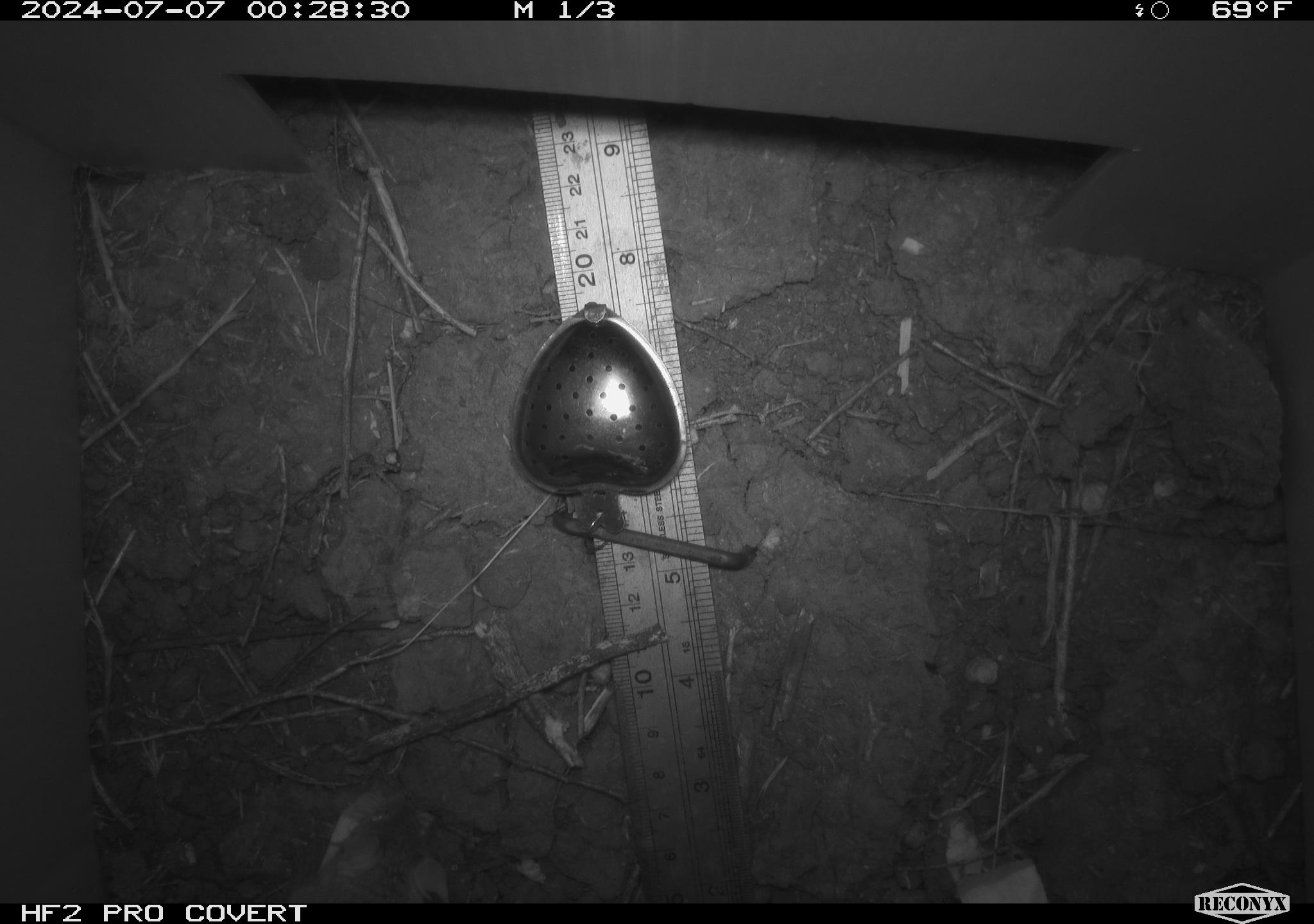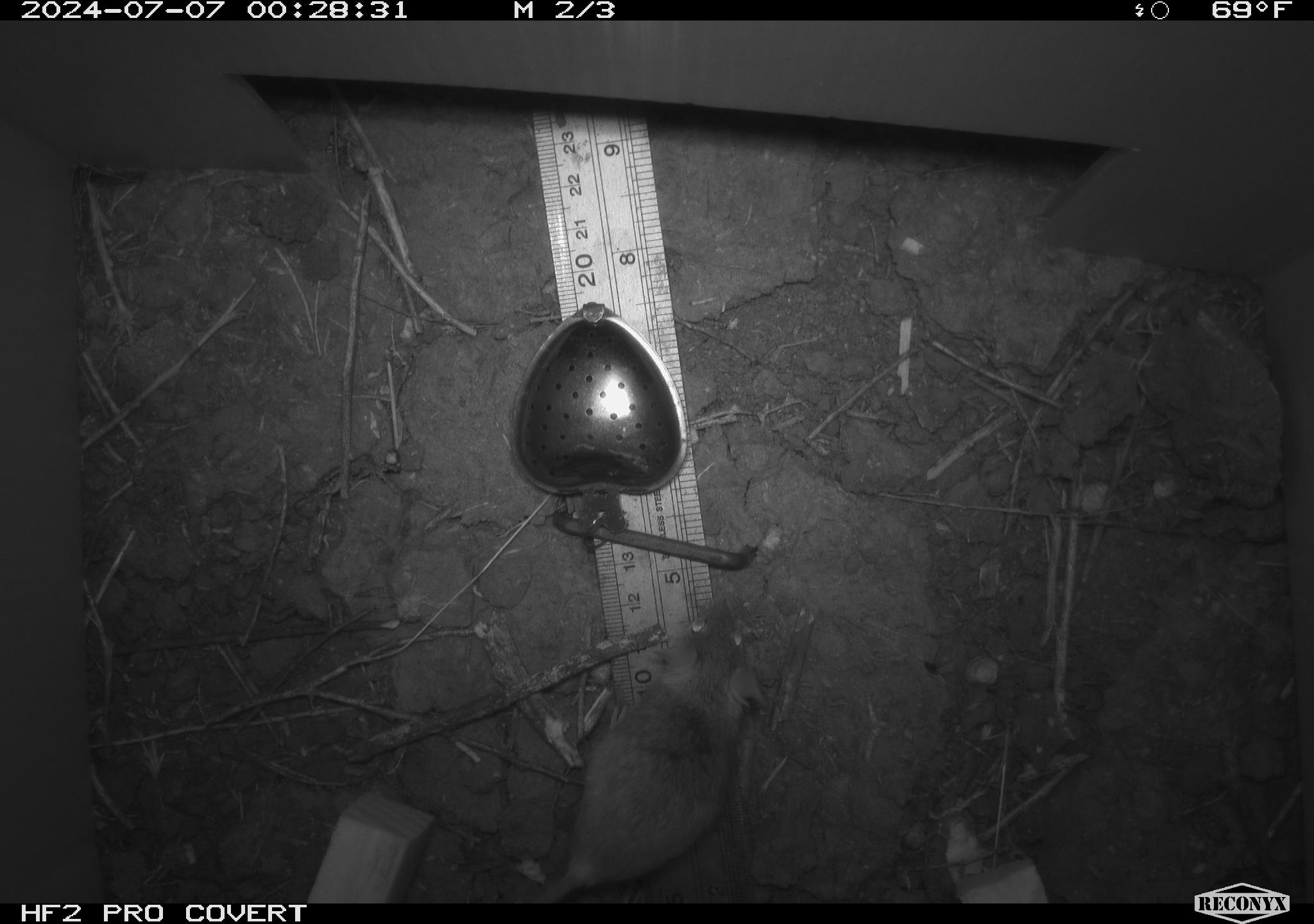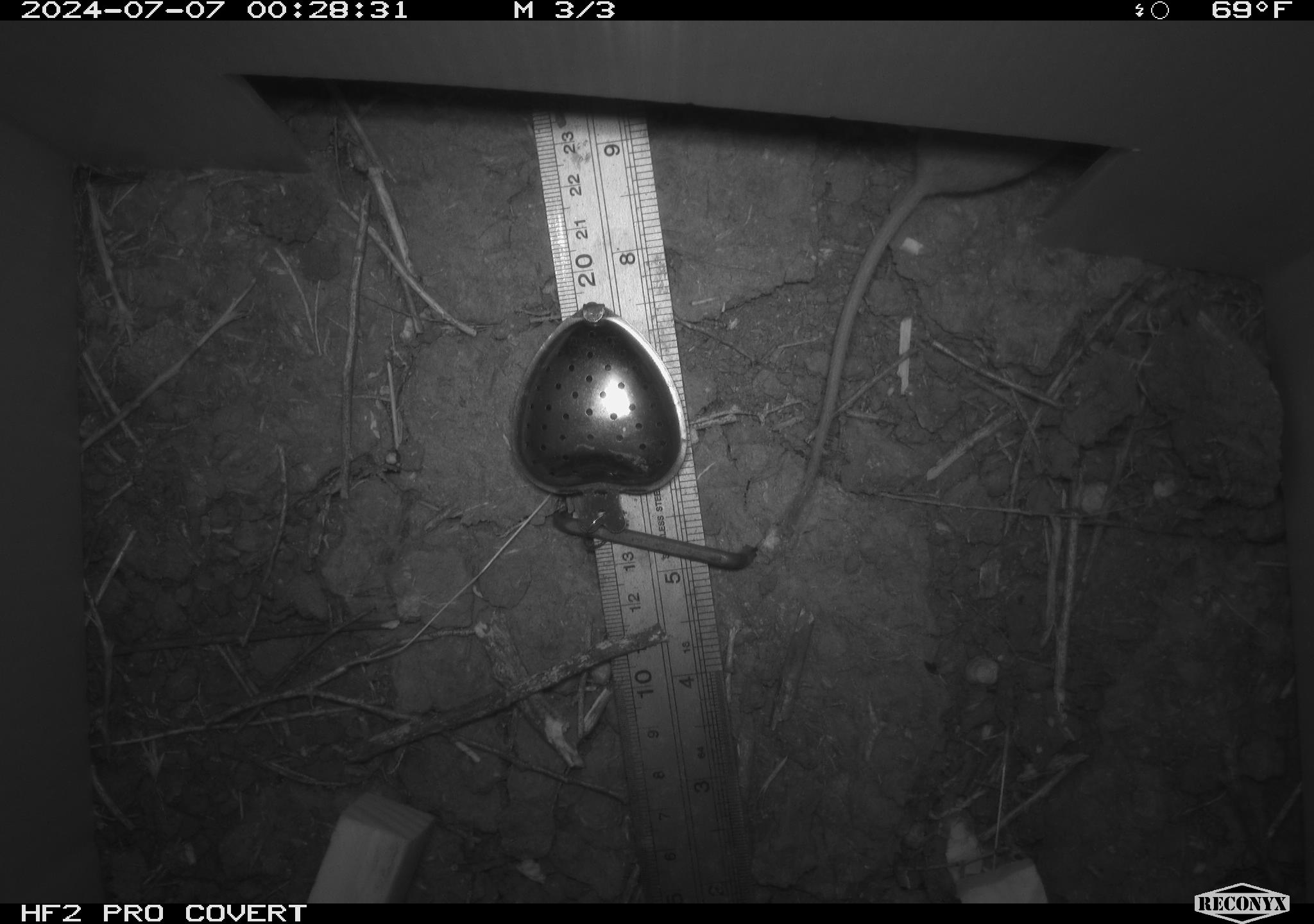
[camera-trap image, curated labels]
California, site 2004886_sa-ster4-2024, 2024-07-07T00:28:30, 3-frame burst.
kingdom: Animalia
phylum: Chordata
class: Mammalia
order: Rodentia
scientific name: Rodentia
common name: mouse species